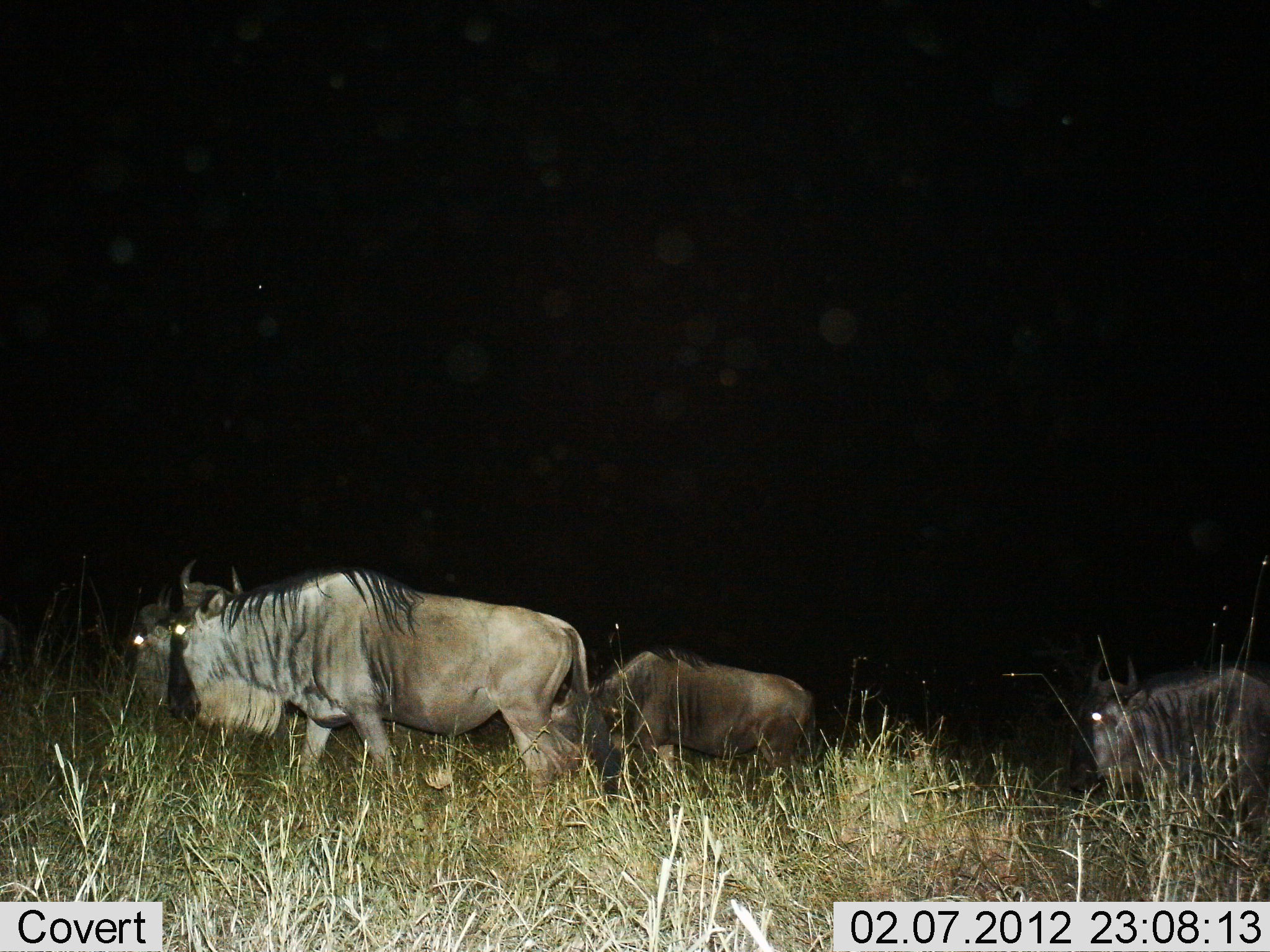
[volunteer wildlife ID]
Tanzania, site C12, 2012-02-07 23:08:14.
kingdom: Animalia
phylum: Chordata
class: Mammalia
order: Artiodactyla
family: Bovidae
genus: Connochaetes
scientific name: Connochaetes taurinus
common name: blue wildebeest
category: wildebeest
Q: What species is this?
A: Wildebeest (blue wildebeest) (Connochaetes taurinus).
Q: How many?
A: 4.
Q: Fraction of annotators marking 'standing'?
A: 18%.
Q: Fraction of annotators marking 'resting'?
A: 0%.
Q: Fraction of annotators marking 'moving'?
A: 91%.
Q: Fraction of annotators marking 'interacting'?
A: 3%.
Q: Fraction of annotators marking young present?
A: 0%.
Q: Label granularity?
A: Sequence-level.